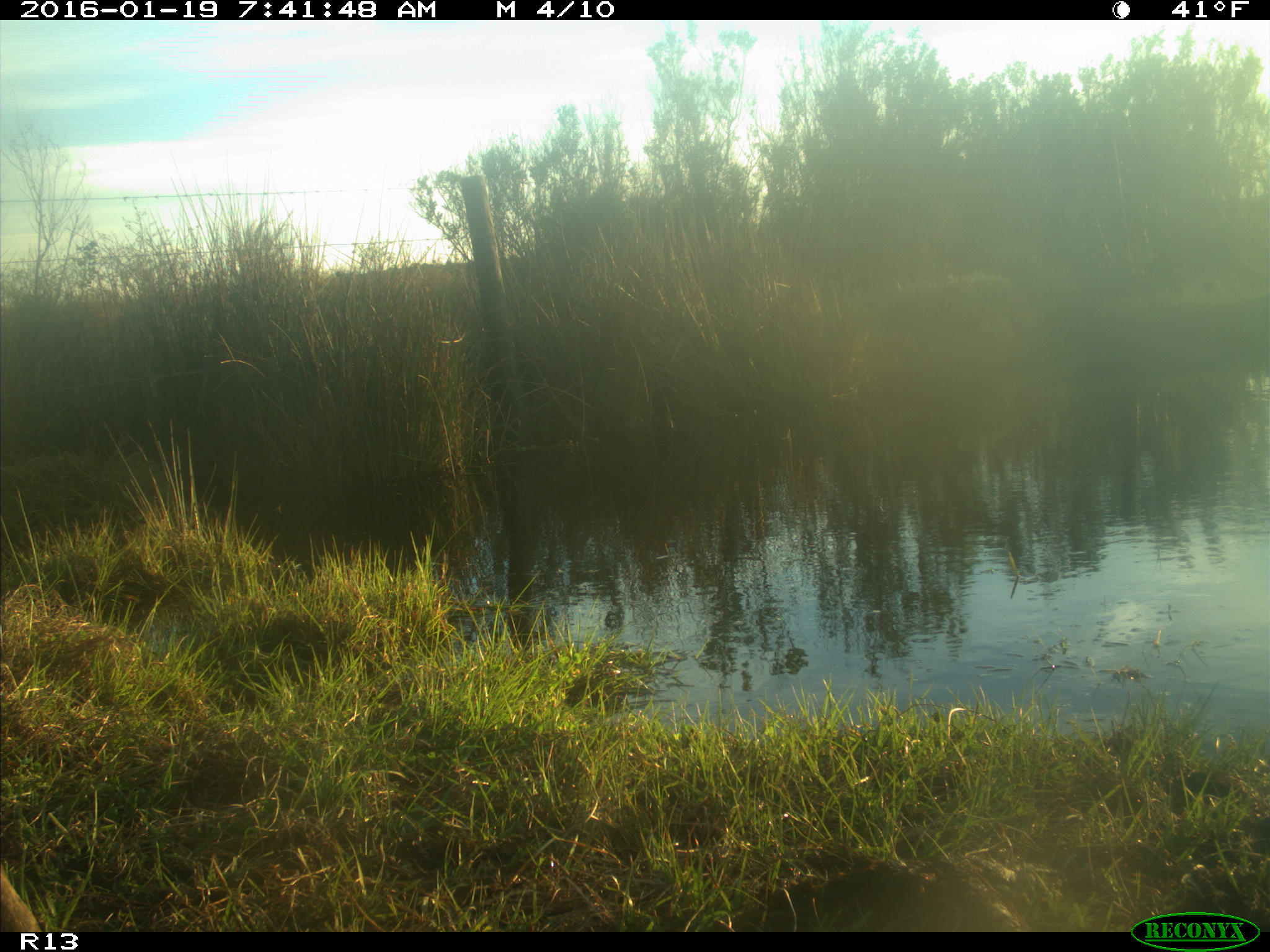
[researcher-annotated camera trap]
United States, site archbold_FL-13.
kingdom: Animalia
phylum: Chordata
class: Mammalia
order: Artiodactyla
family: Bovidae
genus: Bos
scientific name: Bos taurus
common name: domestic cow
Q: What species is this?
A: Bos taurus (domestic cow).